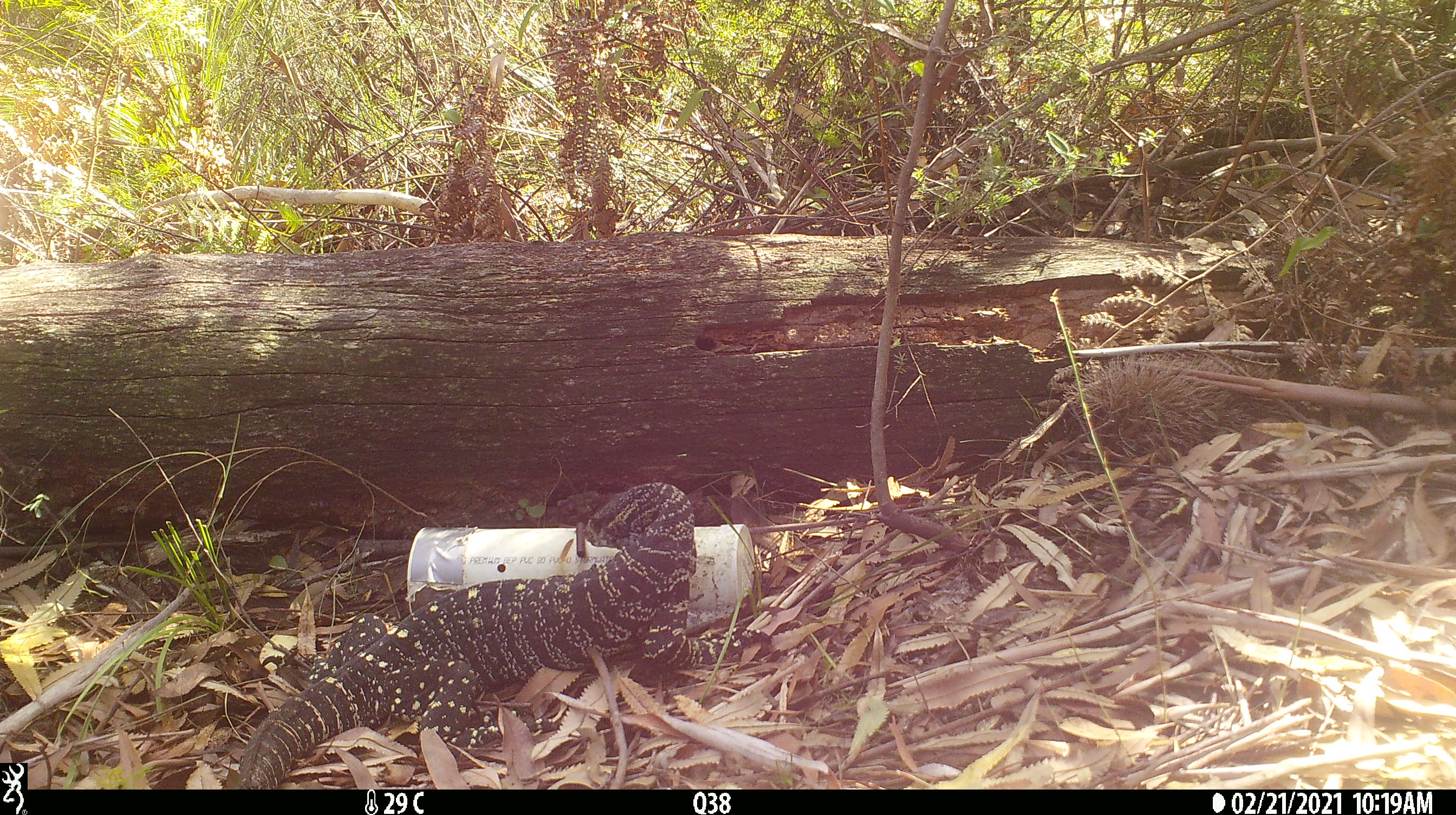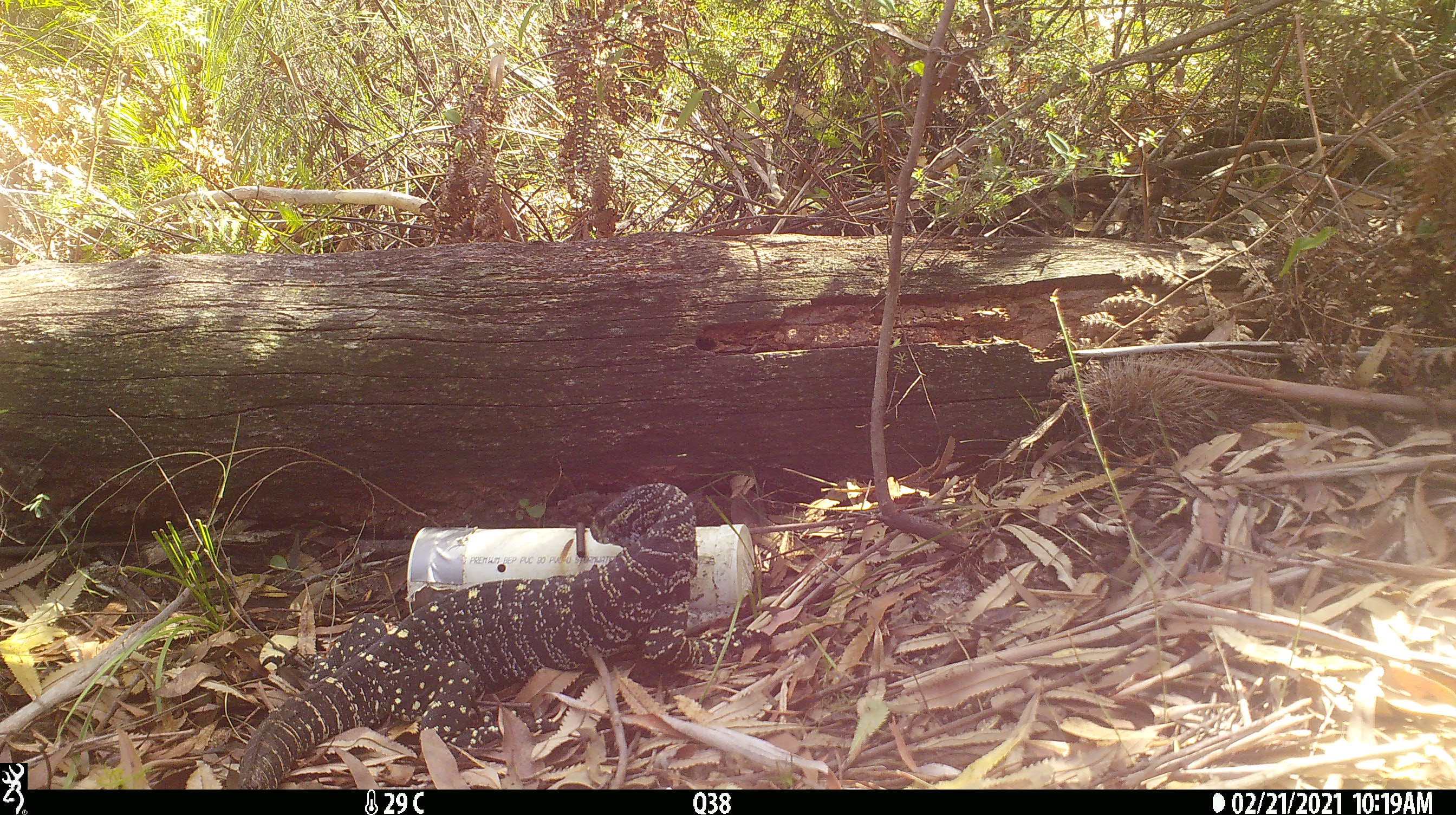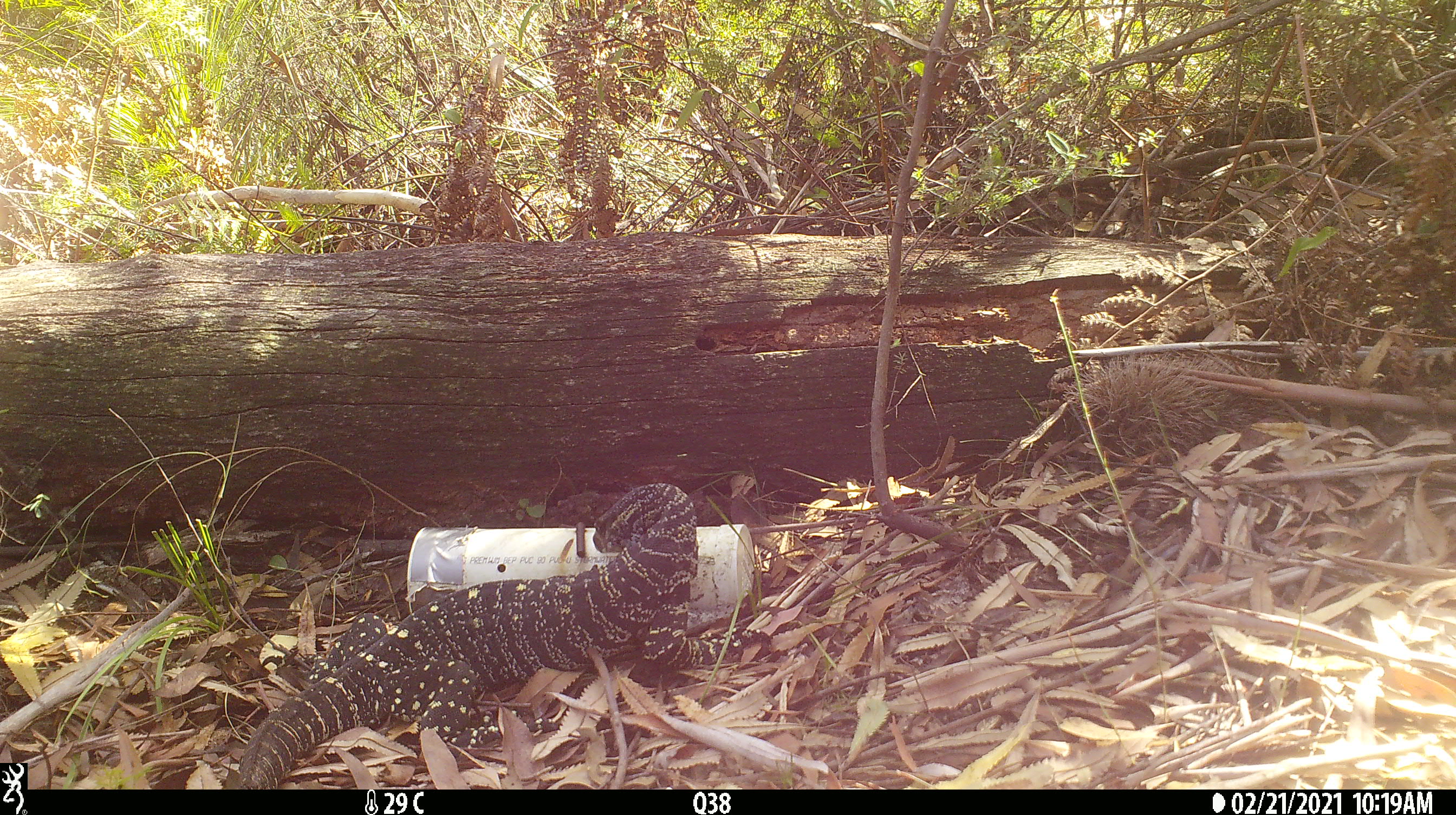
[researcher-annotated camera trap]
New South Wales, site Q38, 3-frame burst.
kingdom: Animalia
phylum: Chordata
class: Reptilia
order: Squamata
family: Varanidae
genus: Varanus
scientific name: Varanus varius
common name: lace monitor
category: goanna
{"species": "goanna (lace monitor) (Varanus varius)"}